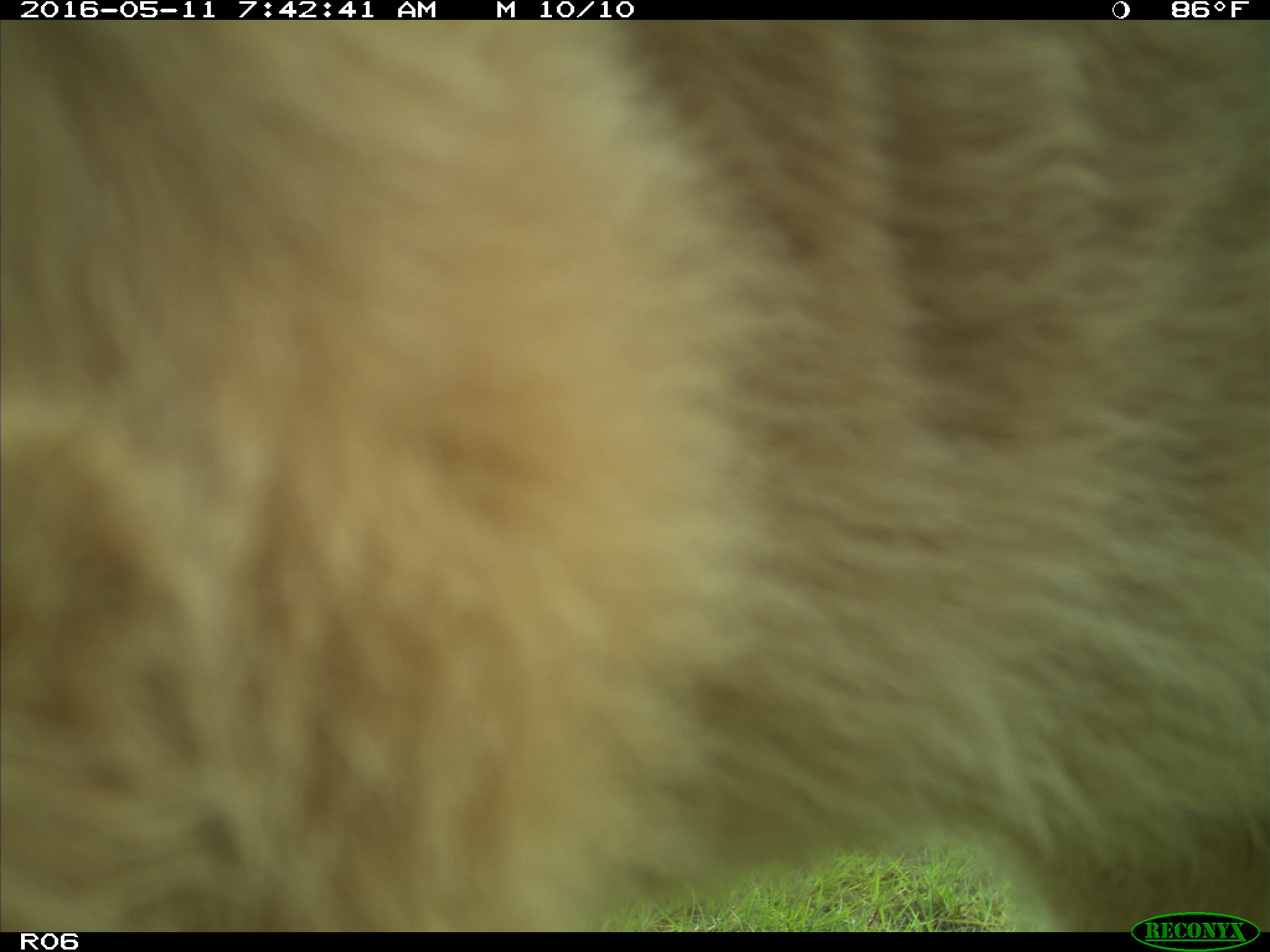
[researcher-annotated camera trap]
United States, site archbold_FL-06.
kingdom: Animalia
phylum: Chordata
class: Mammalia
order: Artiodactyla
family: Bovidae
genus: Bos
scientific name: Bos taurus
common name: domestic cow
Bos taurus (domestic cow).